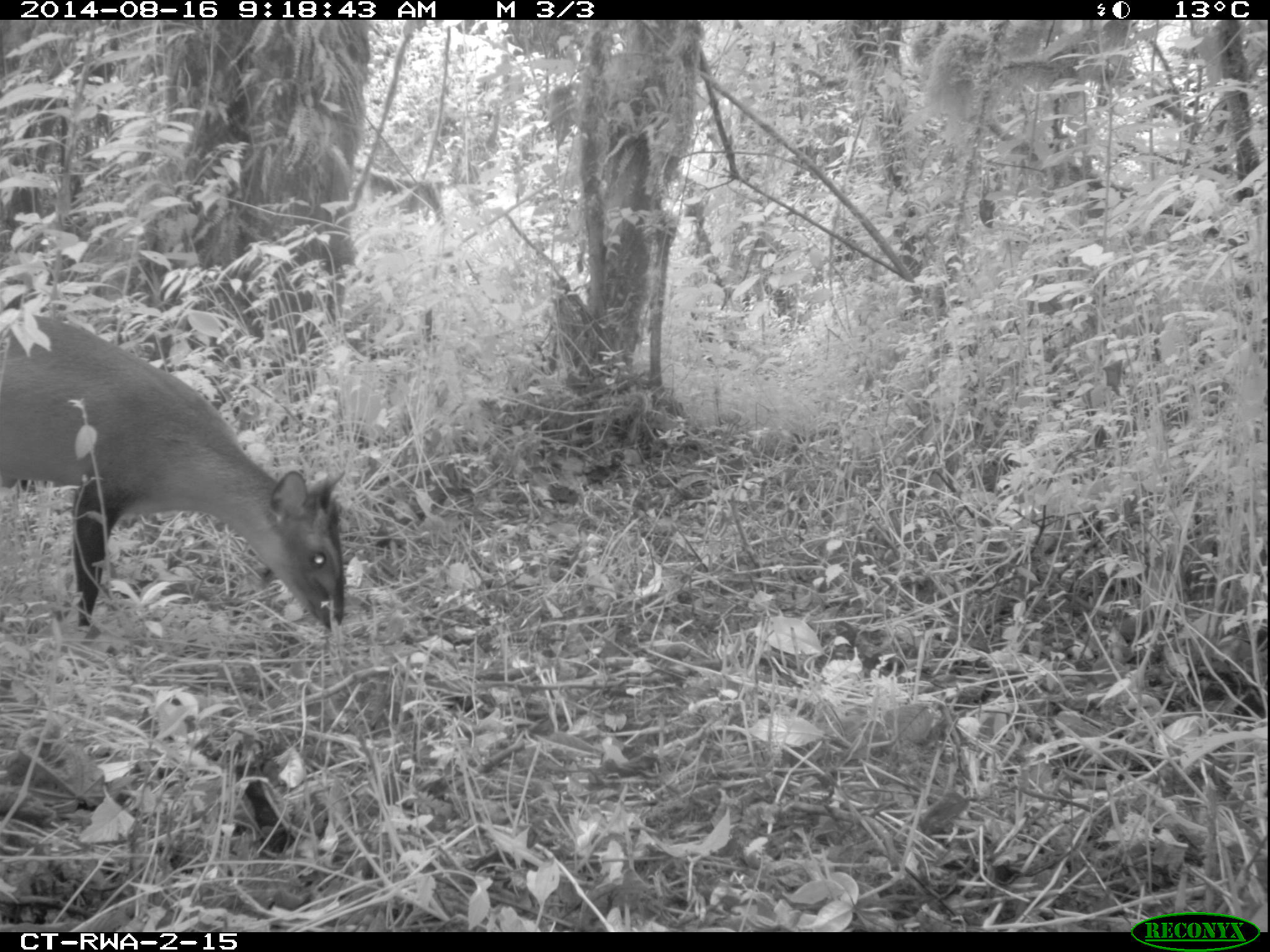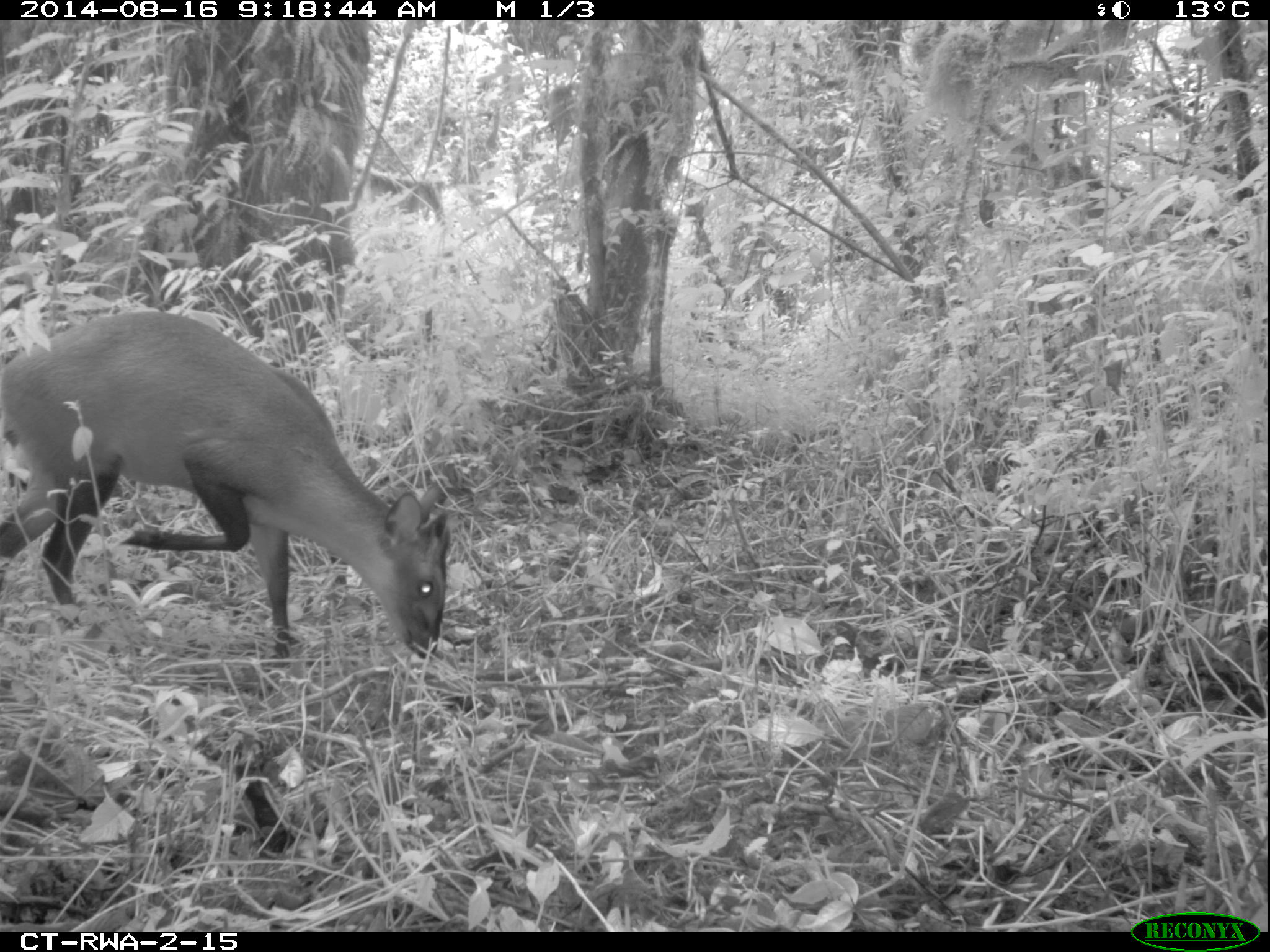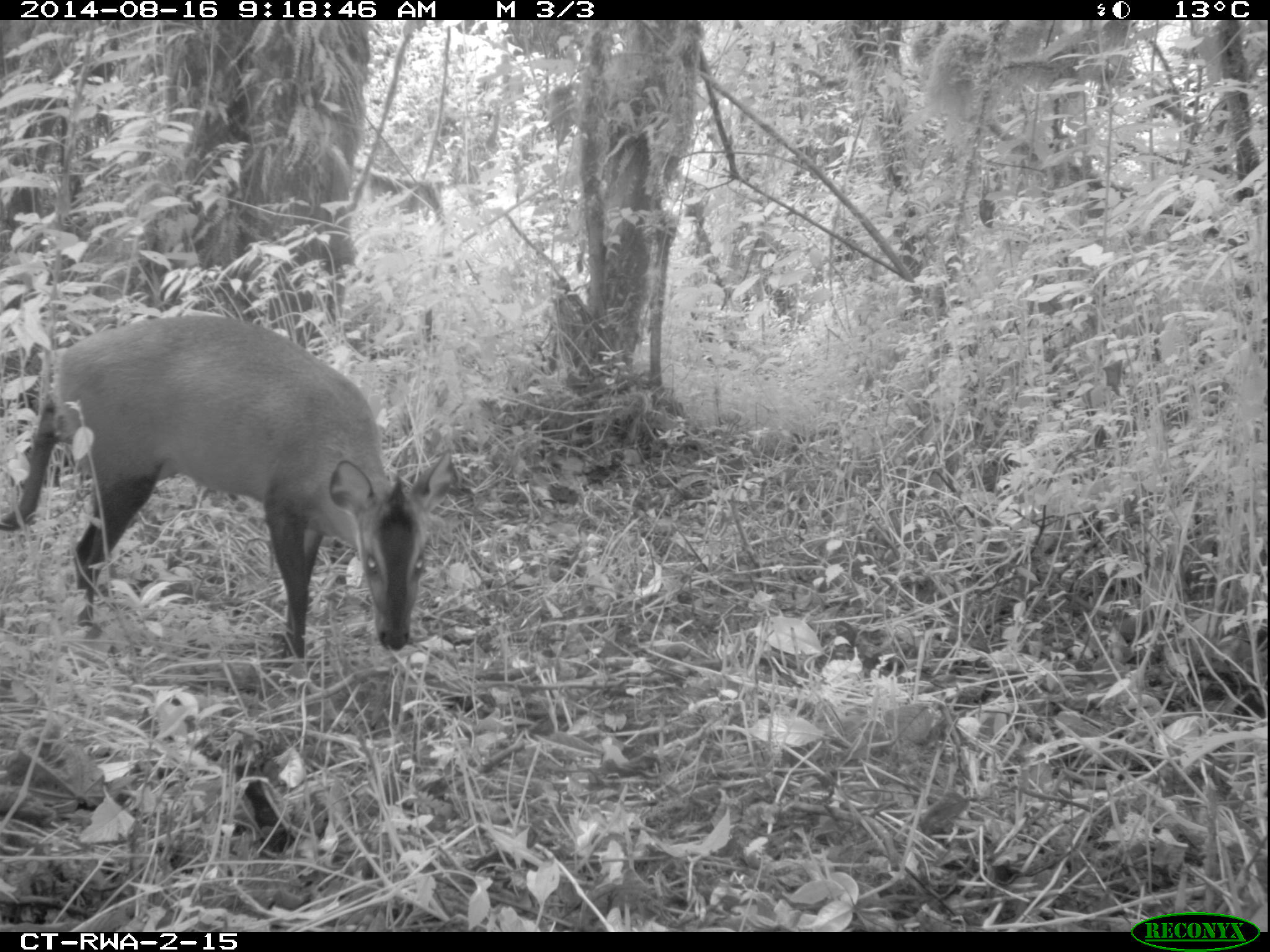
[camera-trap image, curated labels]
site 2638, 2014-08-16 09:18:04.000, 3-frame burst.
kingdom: Animalia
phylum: Chordata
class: Mammalia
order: Artiodactyla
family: Bovidae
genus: Cephalophus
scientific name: Cephalophus nigrifrons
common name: black-fronted duiker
Cephalophus nigrifrons (black-fronted duiker), count 1.